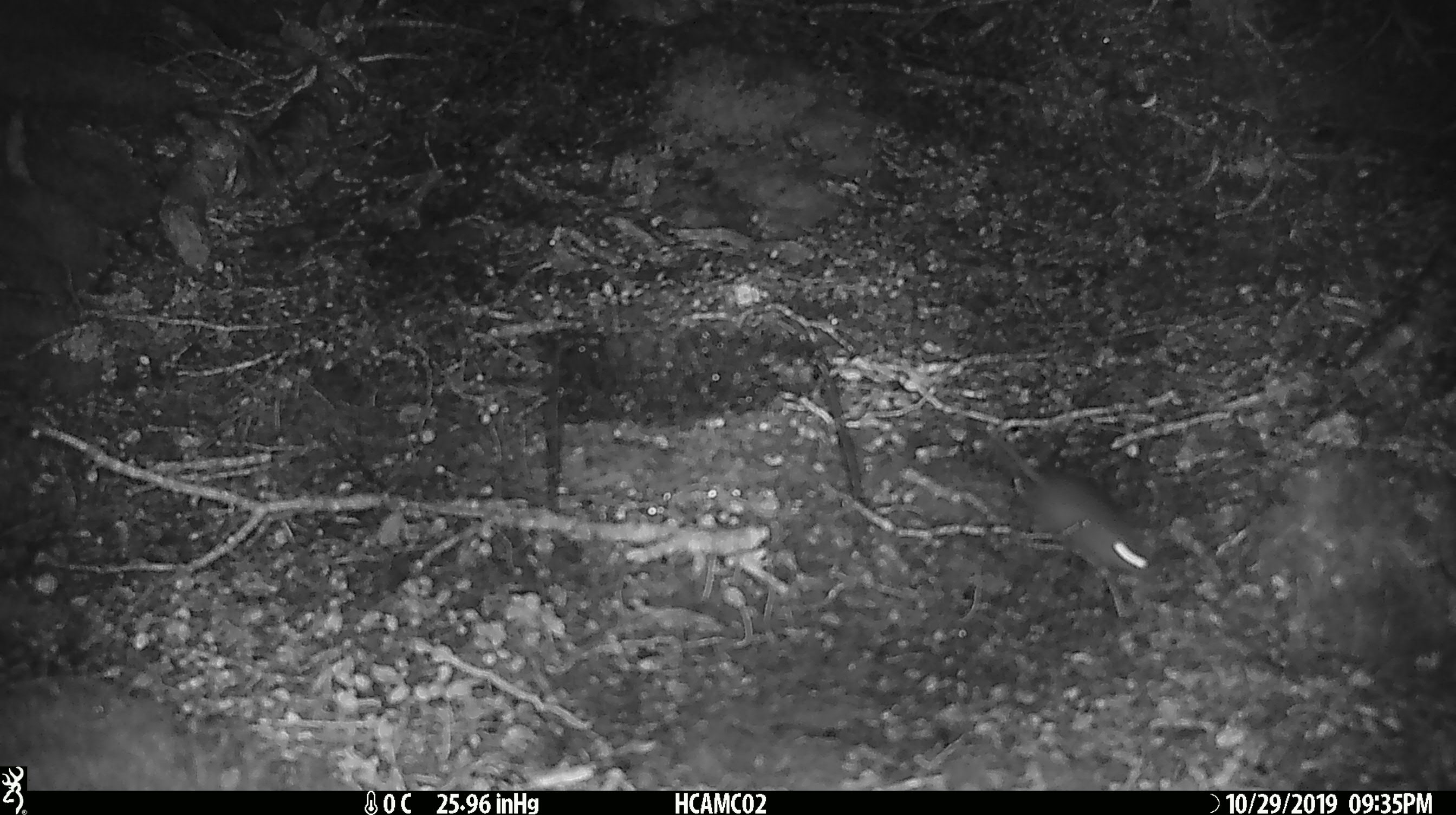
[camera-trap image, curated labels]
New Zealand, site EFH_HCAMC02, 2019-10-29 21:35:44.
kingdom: Animalia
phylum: Chordata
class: Mammalia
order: Rodentia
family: Muridae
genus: Mus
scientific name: Mus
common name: mouse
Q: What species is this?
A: Mouse (Mus).